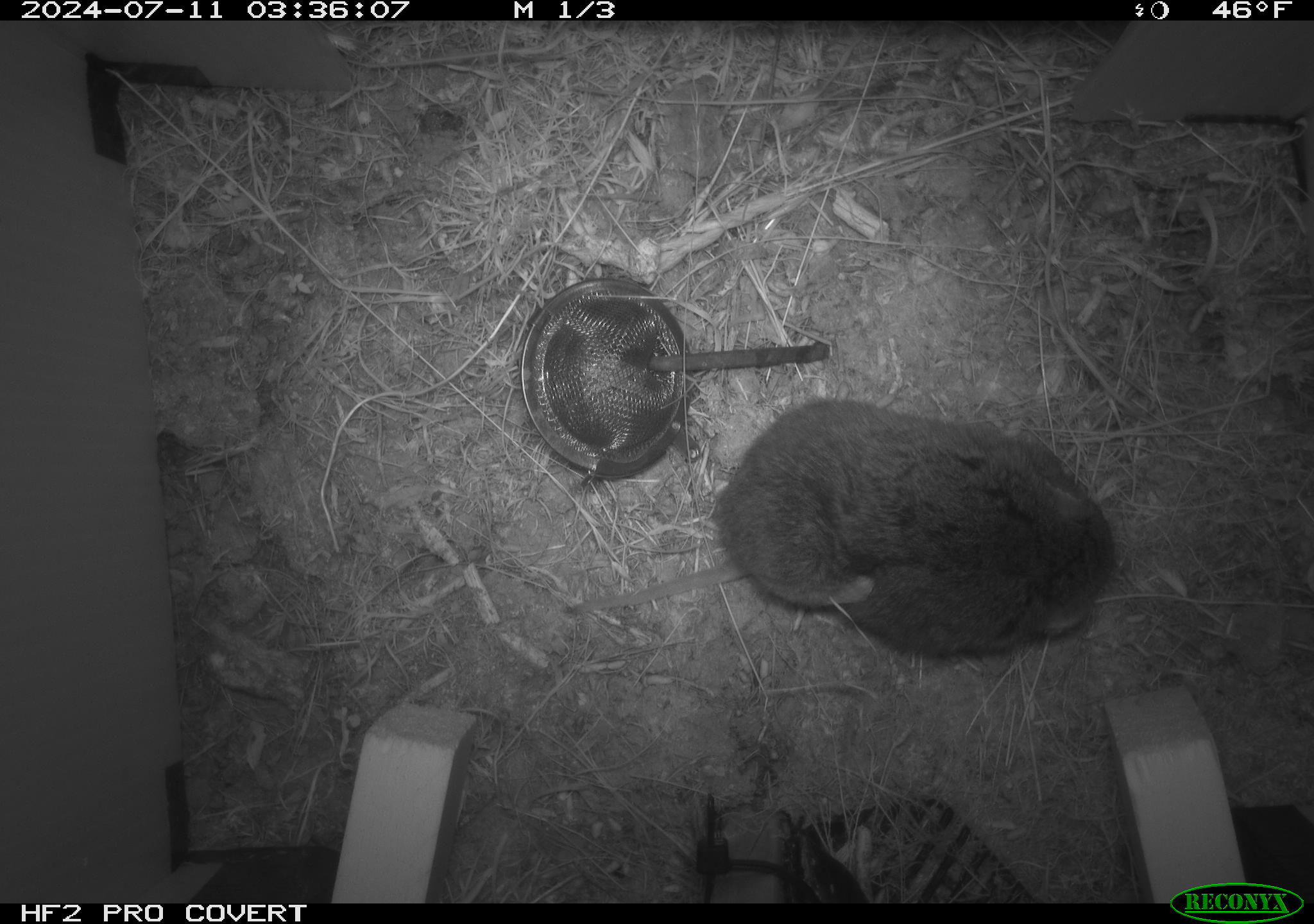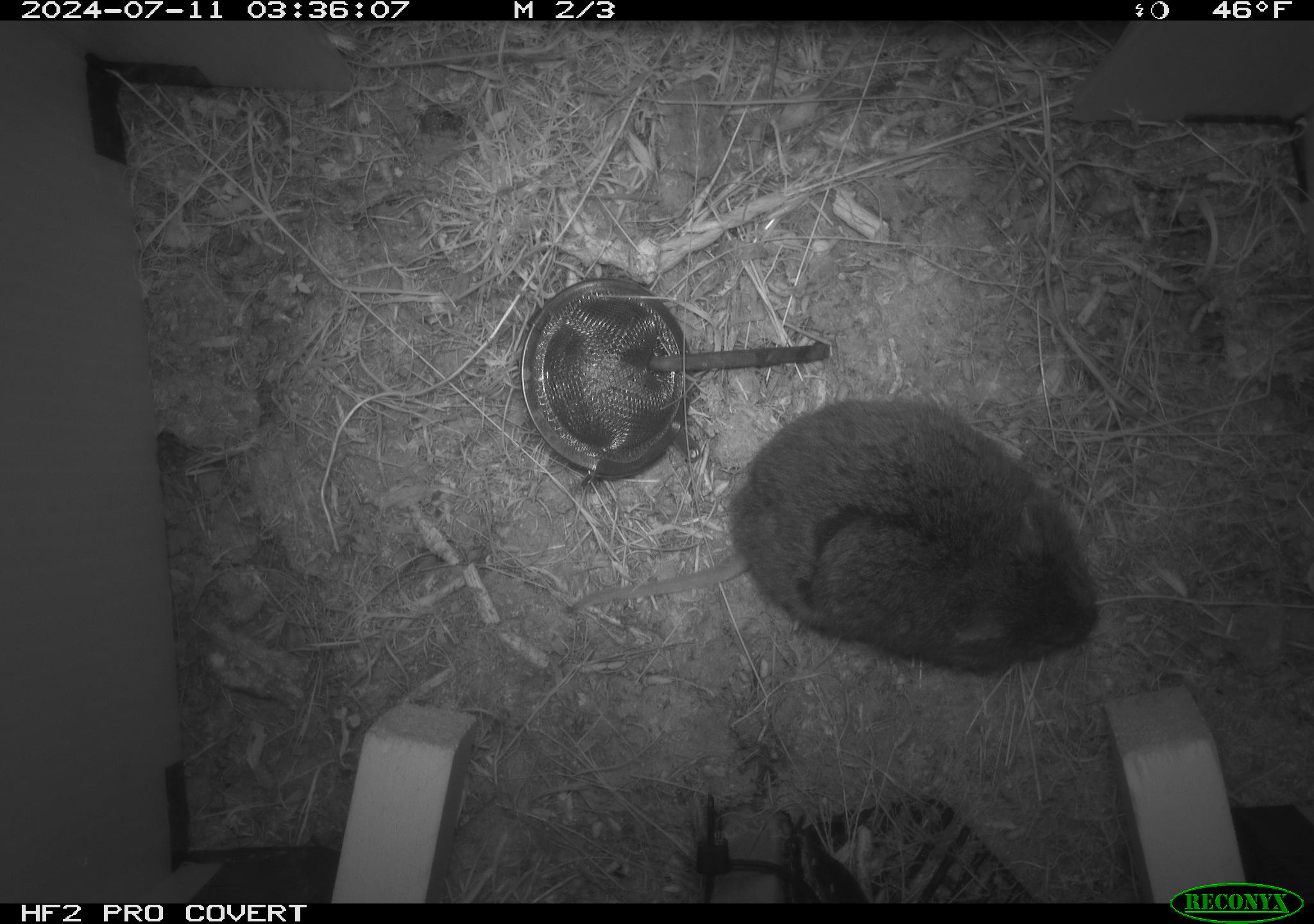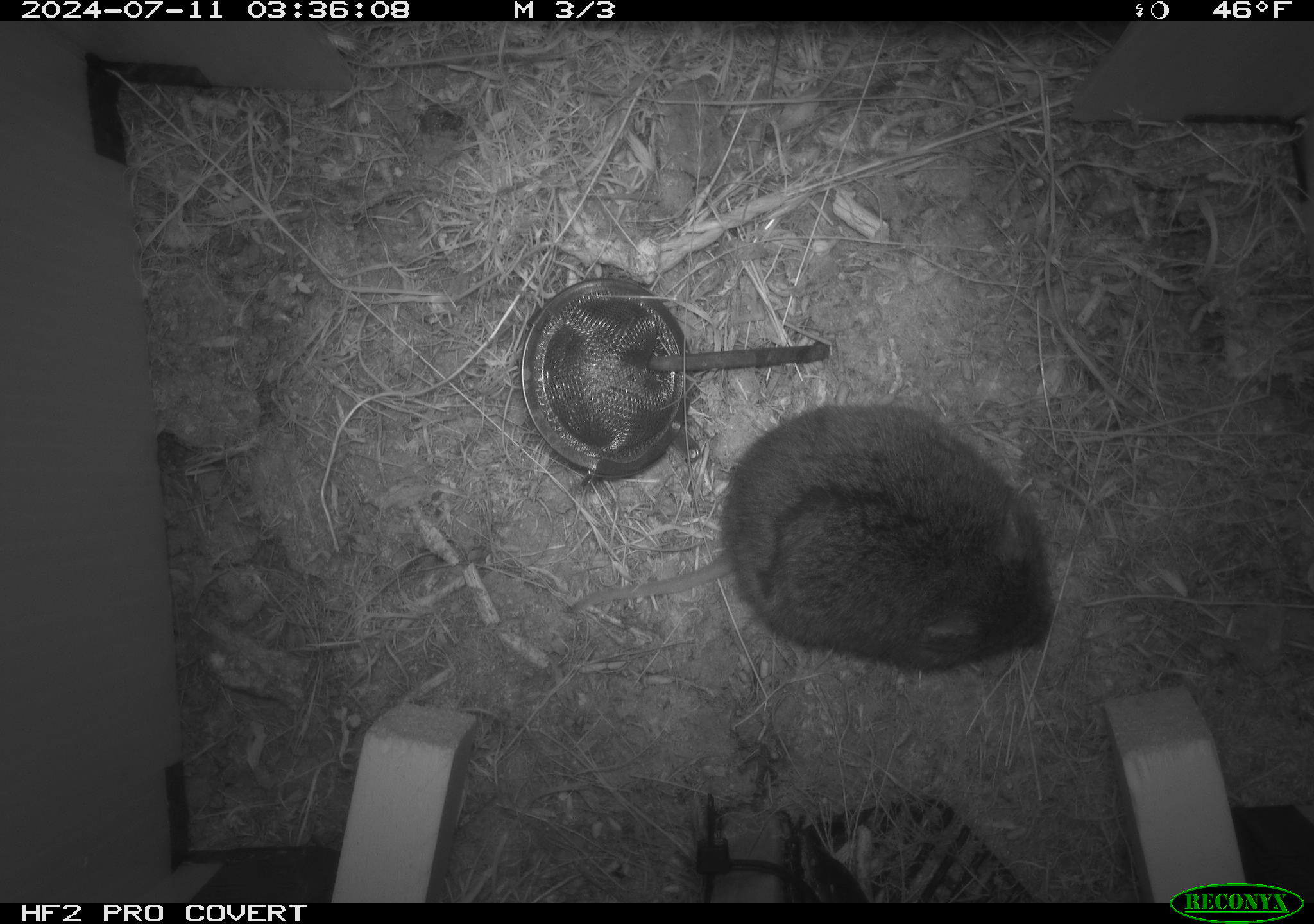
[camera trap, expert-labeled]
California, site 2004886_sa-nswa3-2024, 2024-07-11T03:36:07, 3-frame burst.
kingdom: Animalia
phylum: Chordata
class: Mammalia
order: Rodentia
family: Cricetidae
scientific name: Arvicolinae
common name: voles, lemmings, and muskrats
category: arvicolinae subfamily